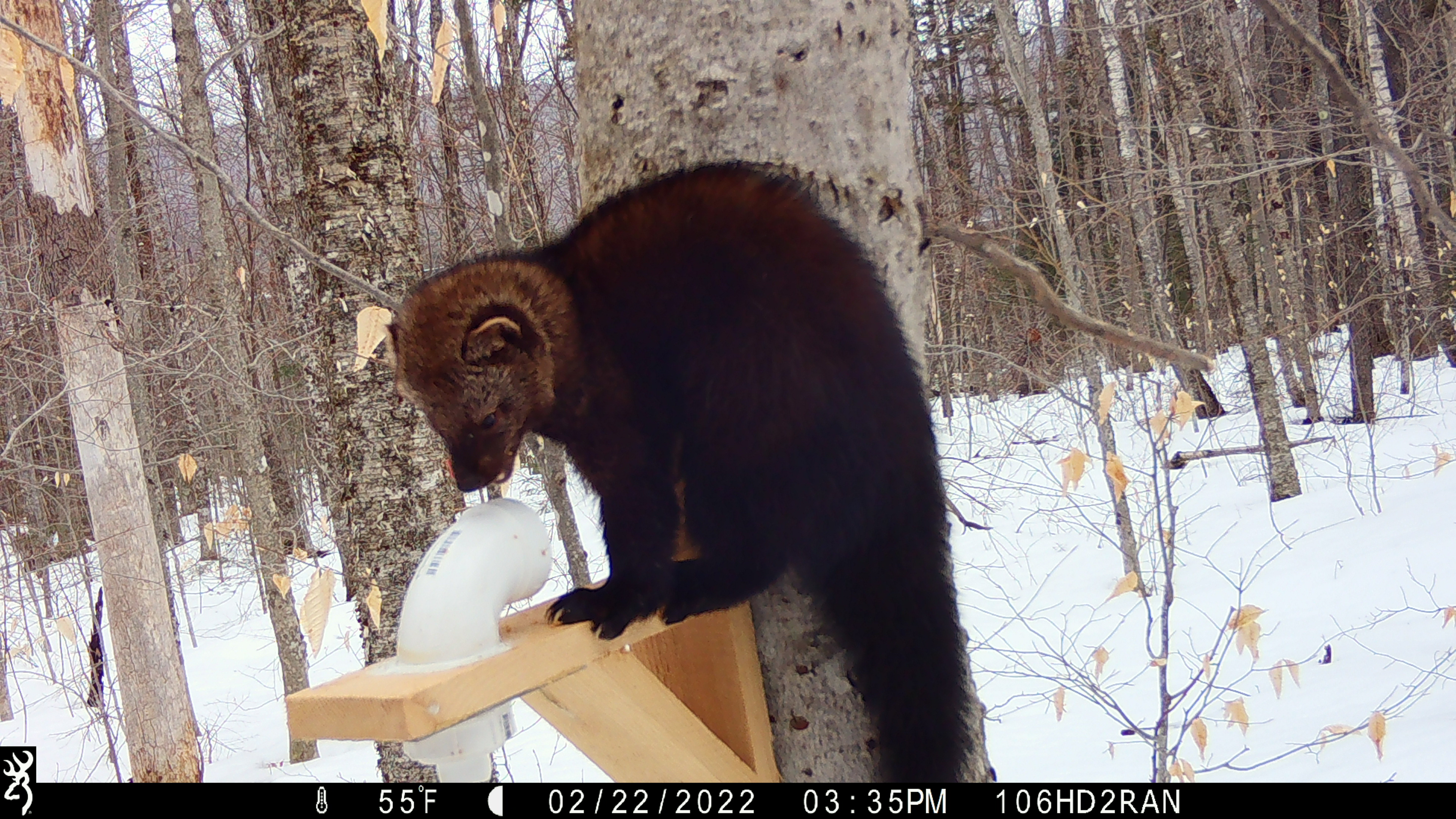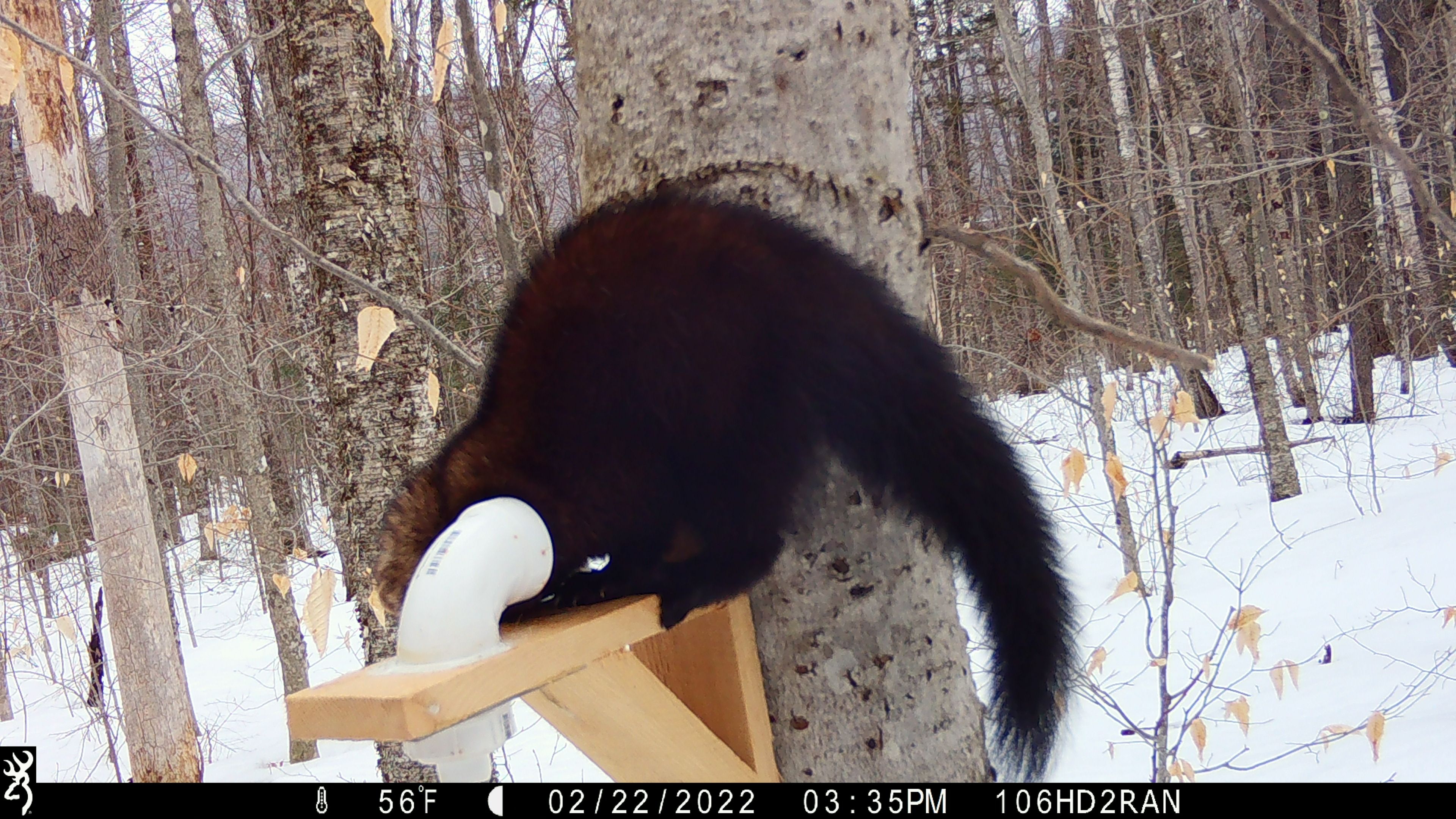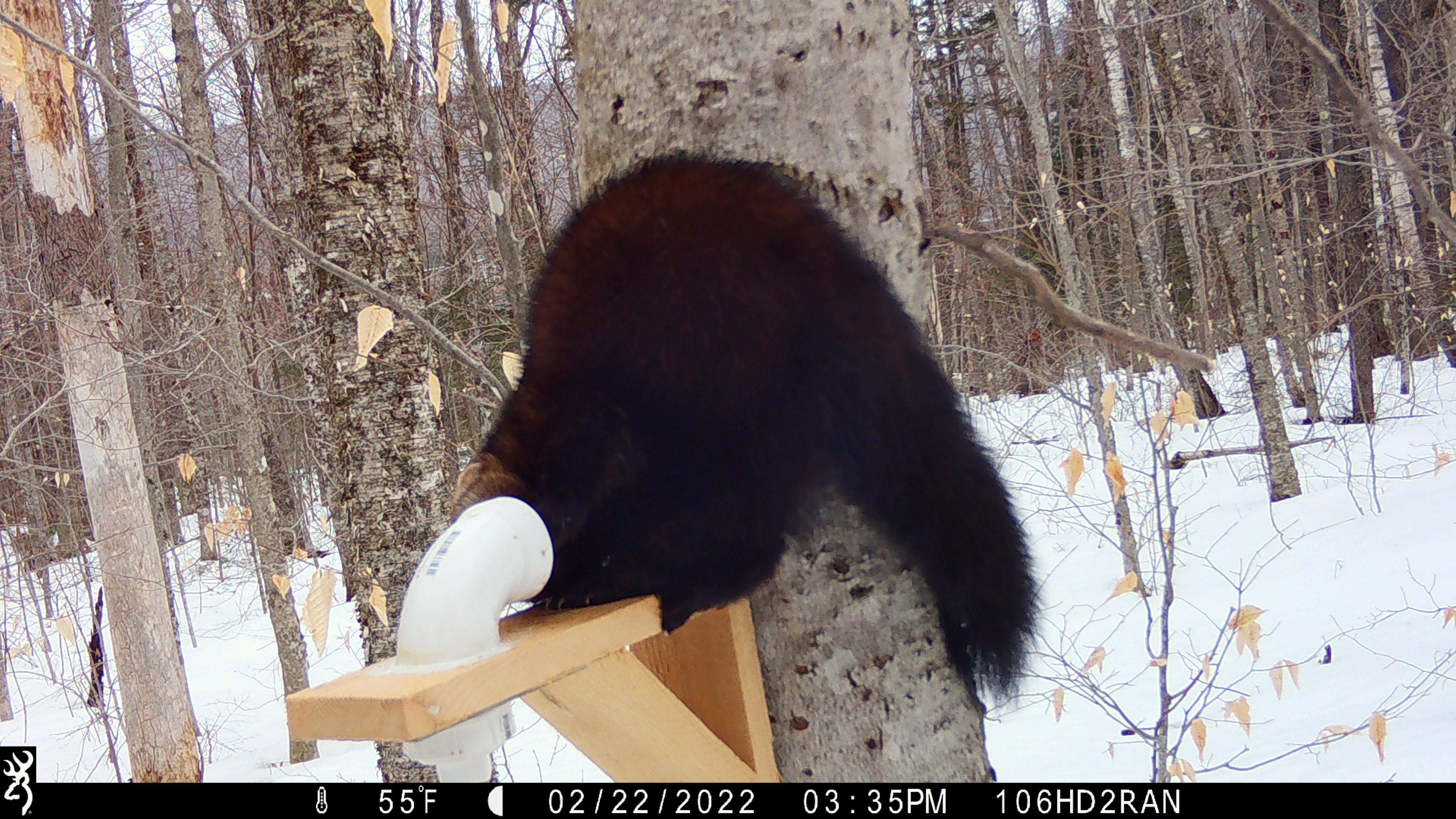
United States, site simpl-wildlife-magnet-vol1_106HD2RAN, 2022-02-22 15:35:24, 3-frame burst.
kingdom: Animalia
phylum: Chordata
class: Mammalia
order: Carnivora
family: Mustelidae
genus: Pekania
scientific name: Pekania pennanti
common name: fisher